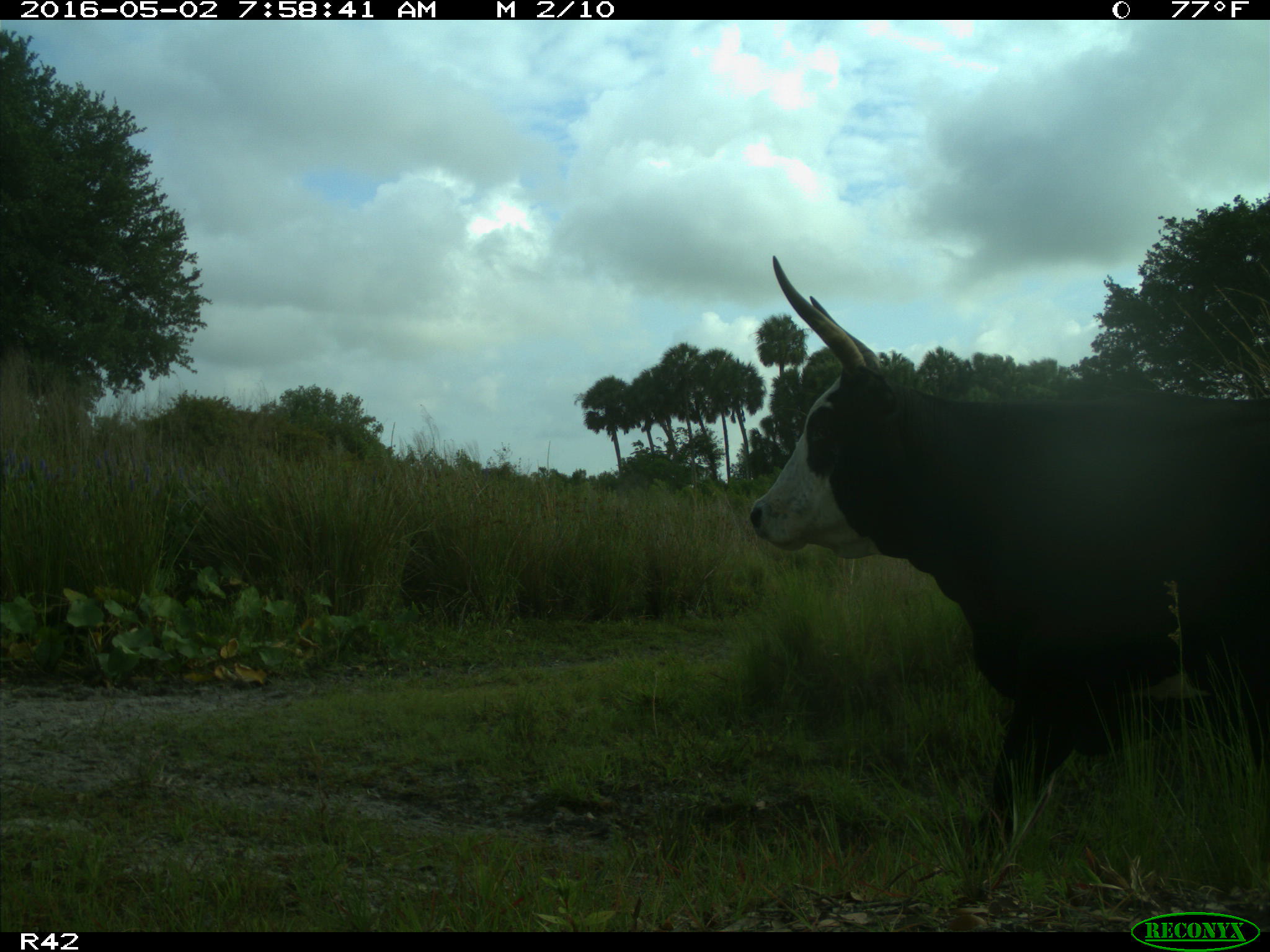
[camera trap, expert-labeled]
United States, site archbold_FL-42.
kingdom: Animalia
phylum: Chordata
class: Mammalia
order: Artiodactyla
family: Bovidae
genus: Bos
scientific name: Bos taurus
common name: domestic cow